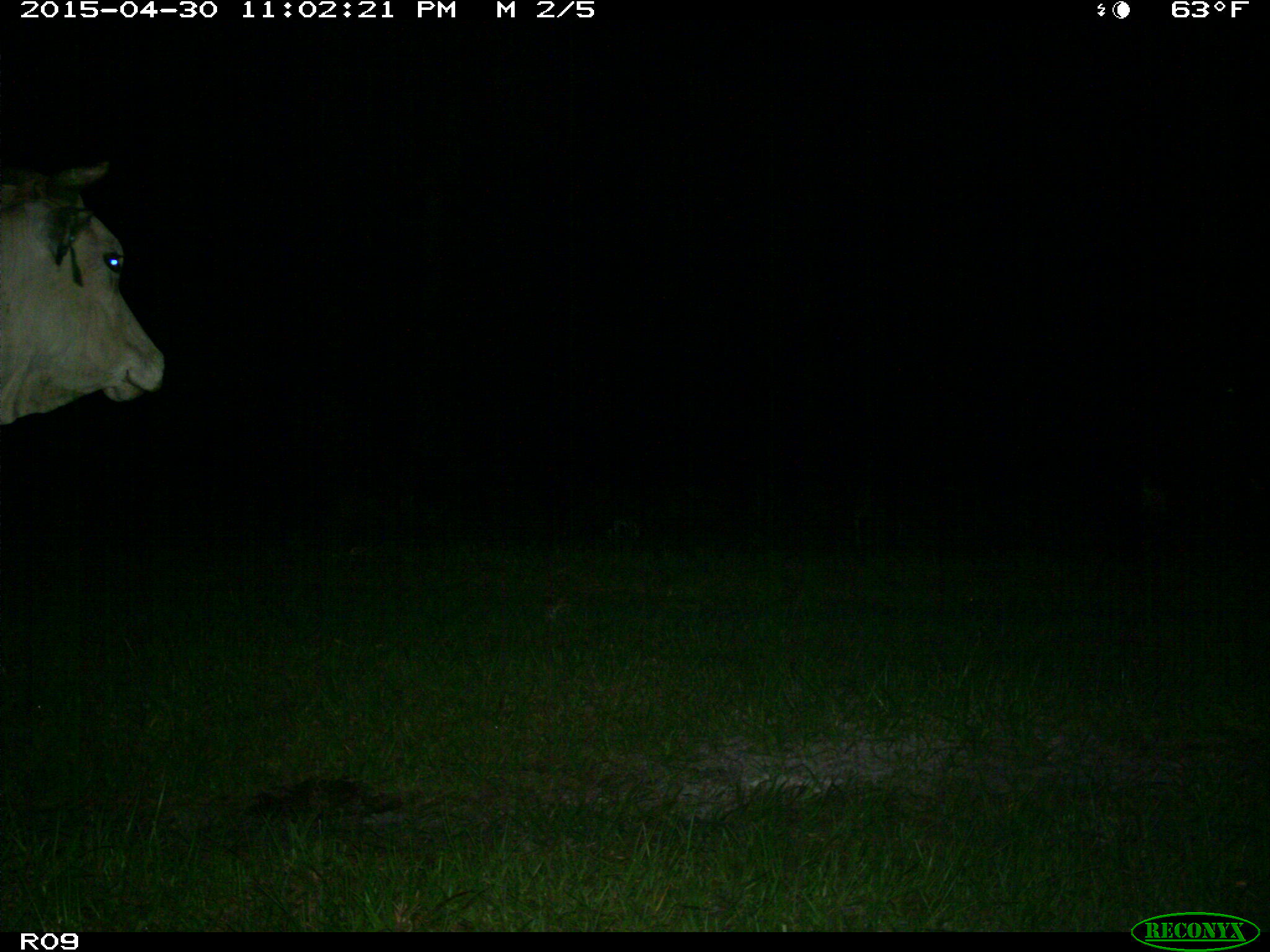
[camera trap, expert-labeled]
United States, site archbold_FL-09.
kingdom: Animalia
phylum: Chordata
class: Mammalia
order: Artiodactyla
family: Bovidae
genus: Bos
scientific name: Bos taurus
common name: domestic cow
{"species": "Bos taurus (domestic cow)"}